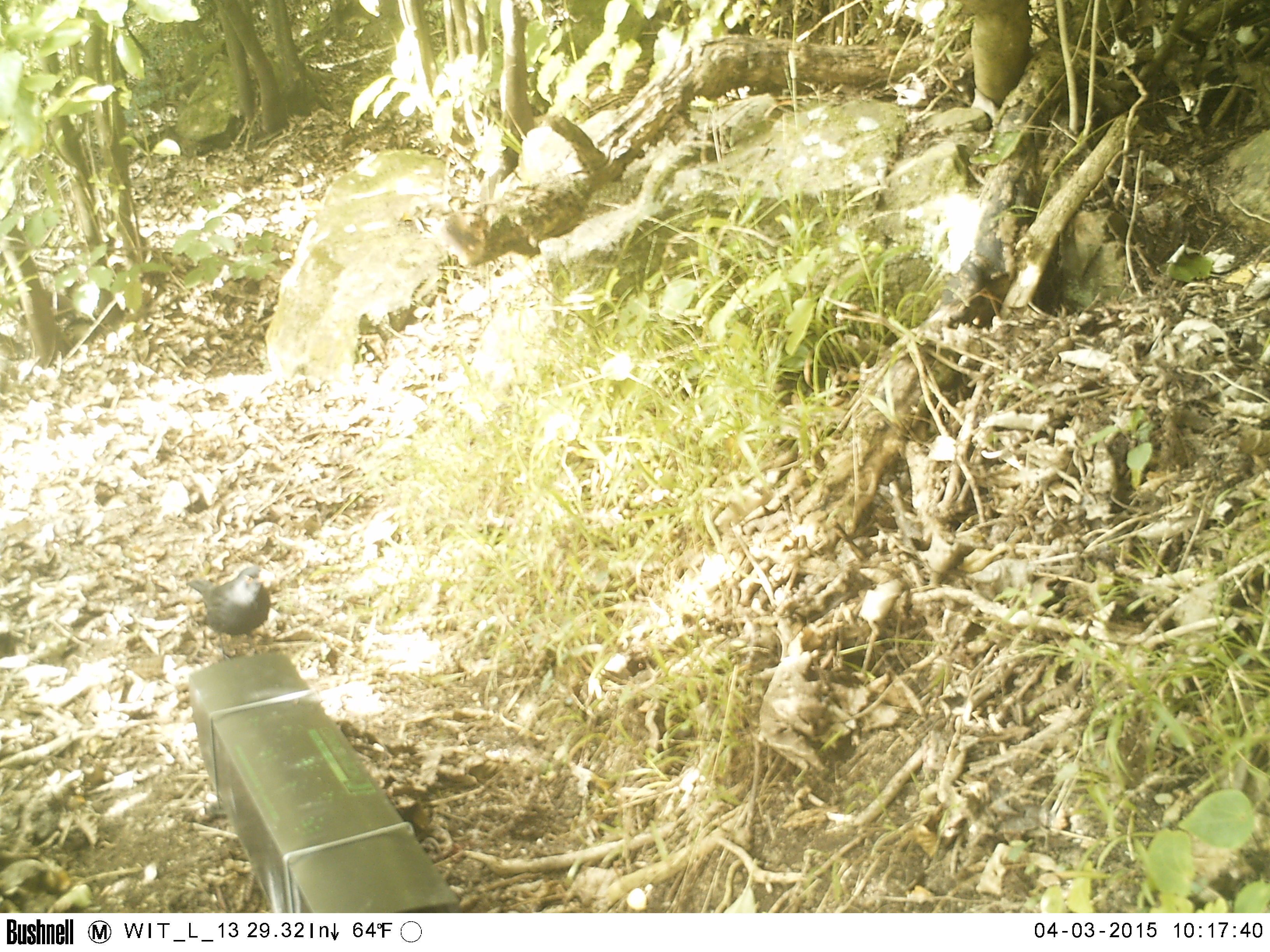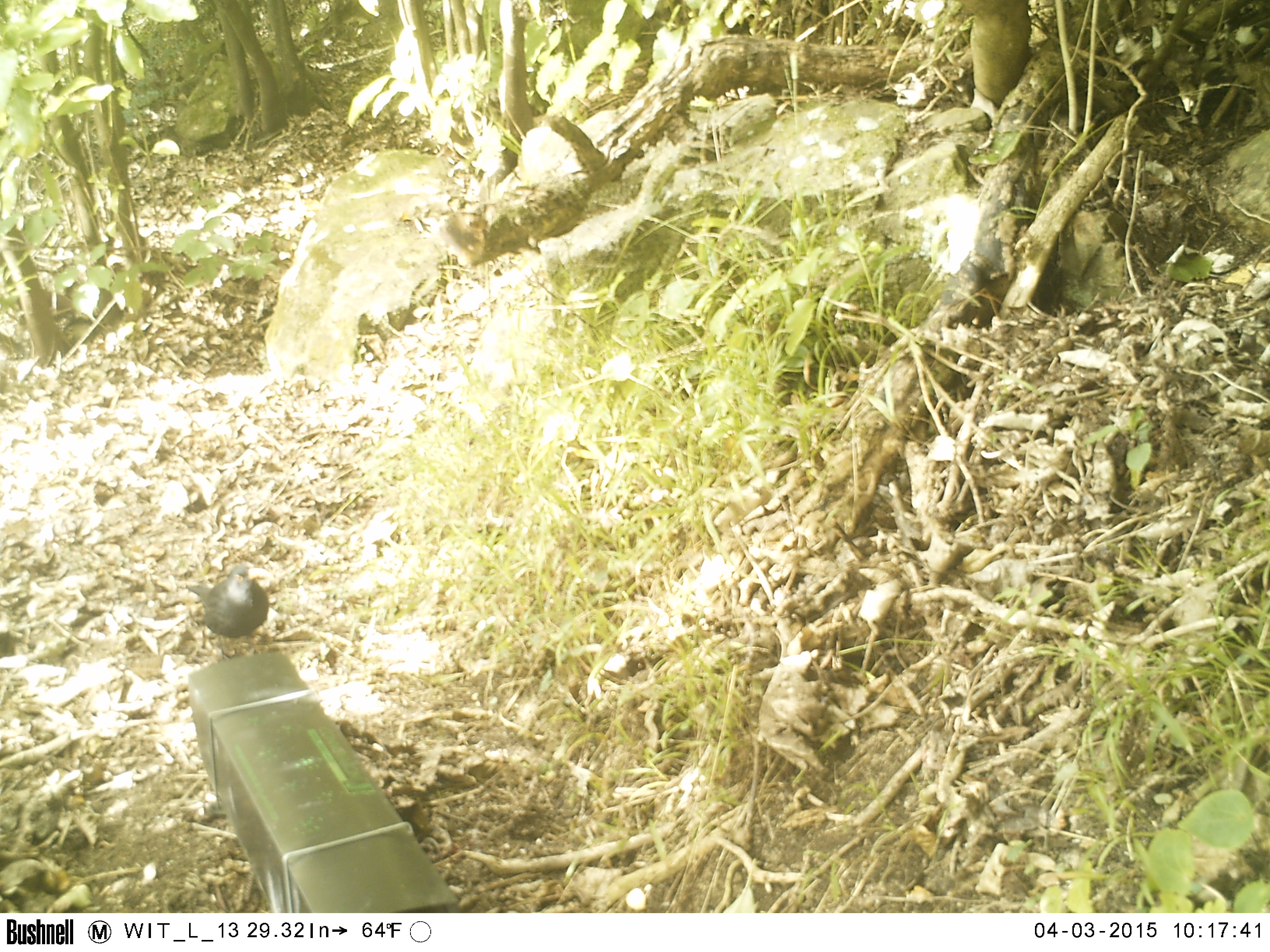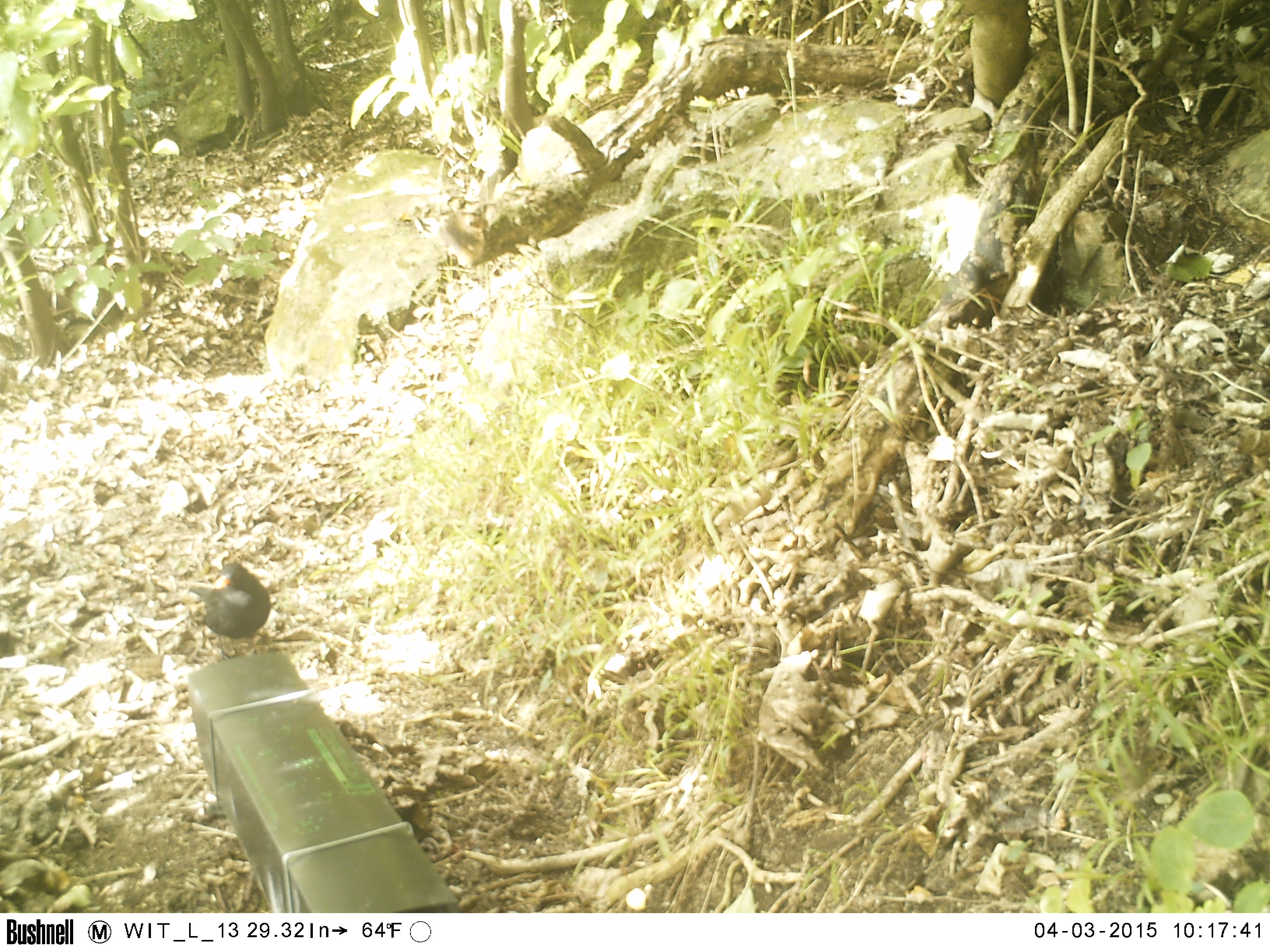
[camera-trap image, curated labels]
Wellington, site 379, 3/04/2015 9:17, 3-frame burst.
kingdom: Animalia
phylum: Chordata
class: Aves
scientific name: Aves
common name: bird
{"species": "bird (Aves)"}